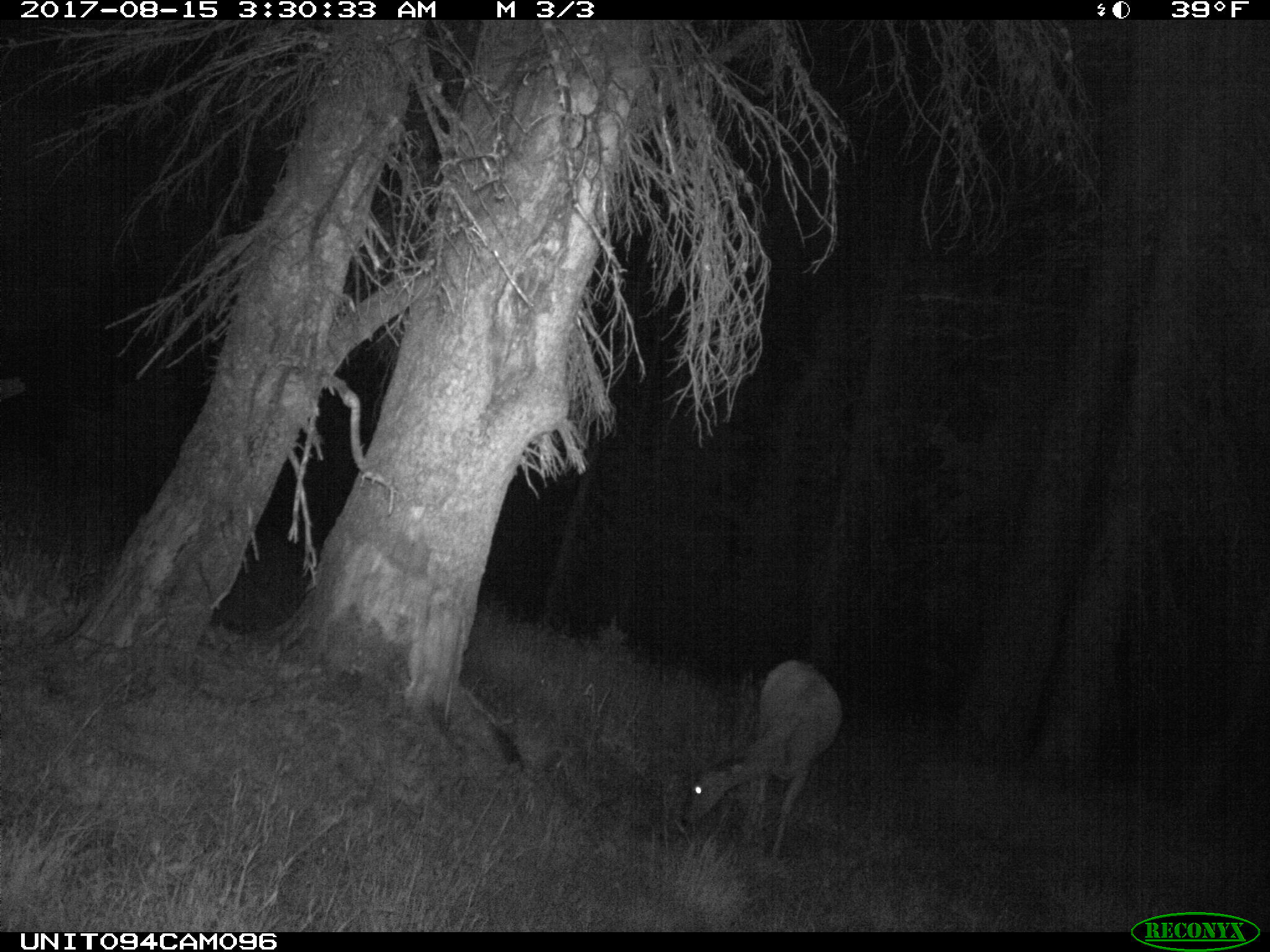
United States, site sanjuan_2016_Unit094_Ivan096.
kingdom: Animalia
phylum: Chordata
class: Mammalia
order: Artiodactyla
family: Cervidae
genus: Odocoileus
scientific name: Odocoileus hemionus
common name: mule deer